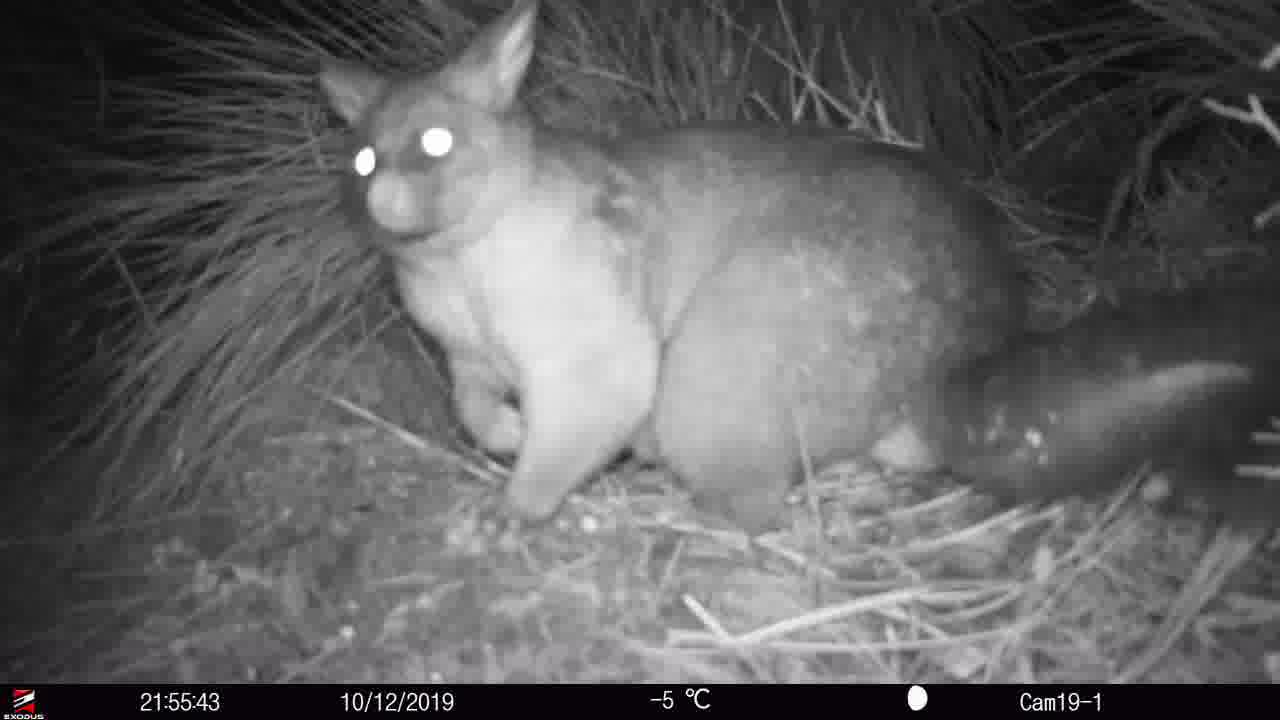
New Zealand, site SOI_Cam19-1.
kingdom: Animalia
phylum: Chordata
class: Mammalia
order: Diprotodontia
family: Phalangeridae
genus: Trichosurus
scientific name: Trichosurus vulpecula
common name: common brushtail possum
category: possum